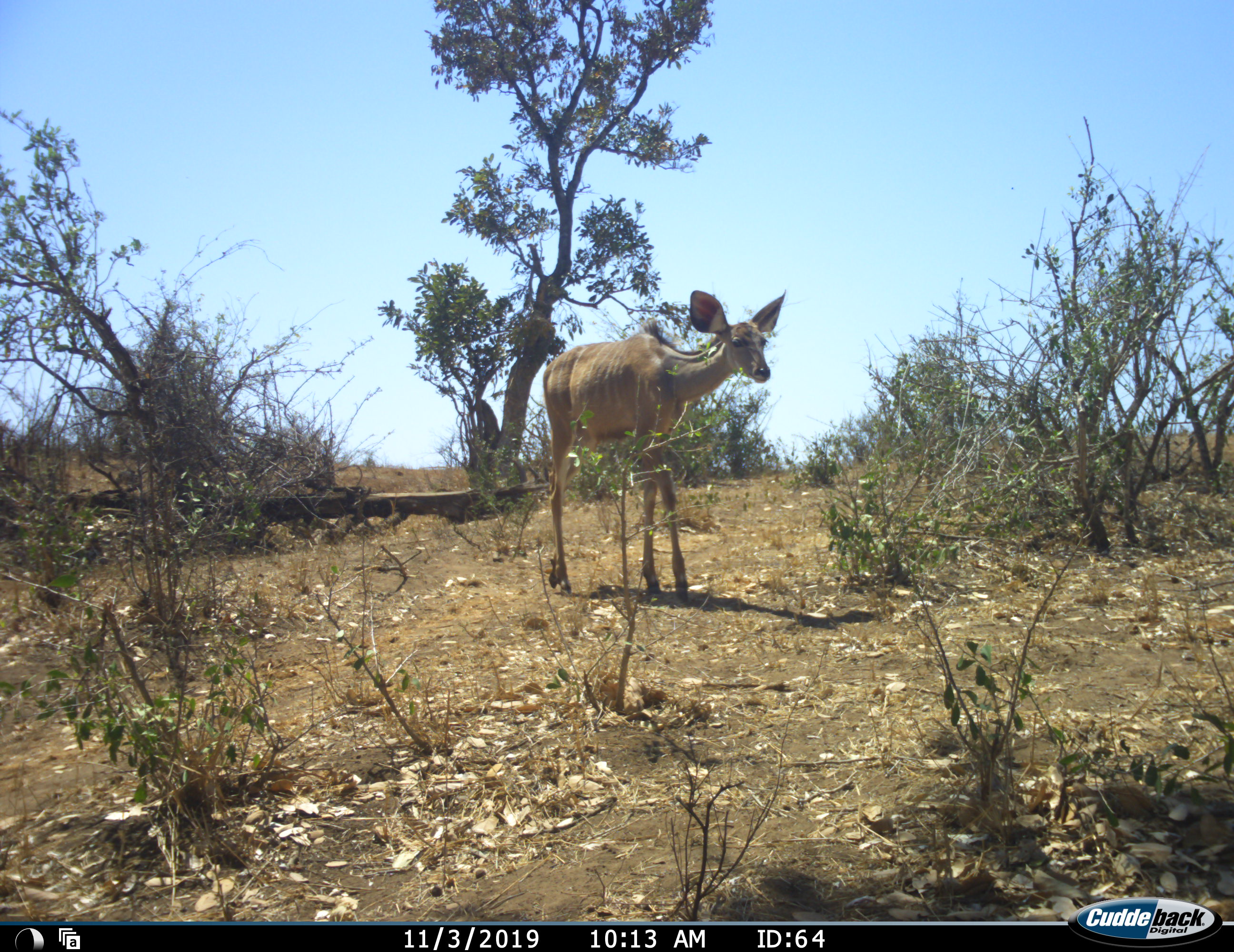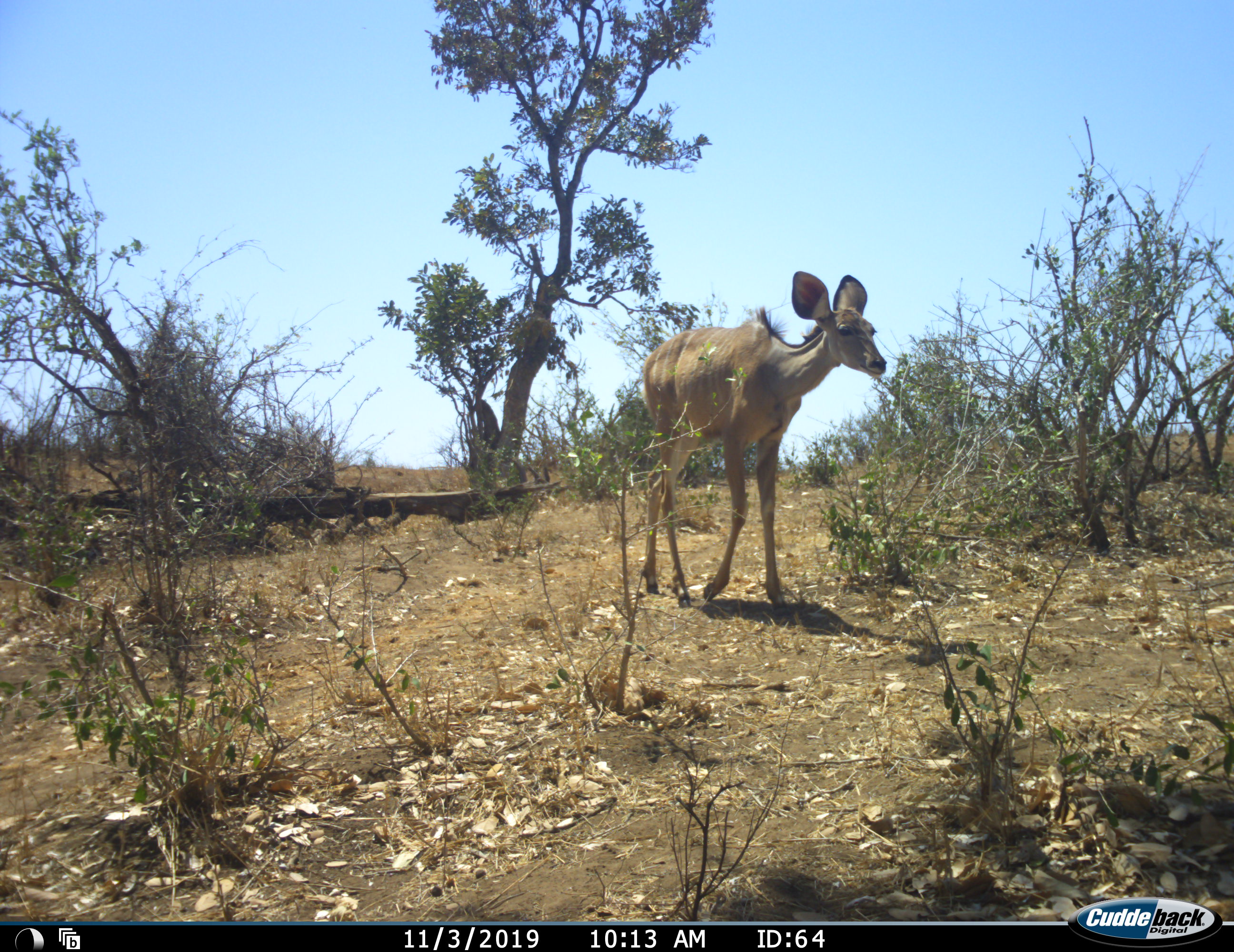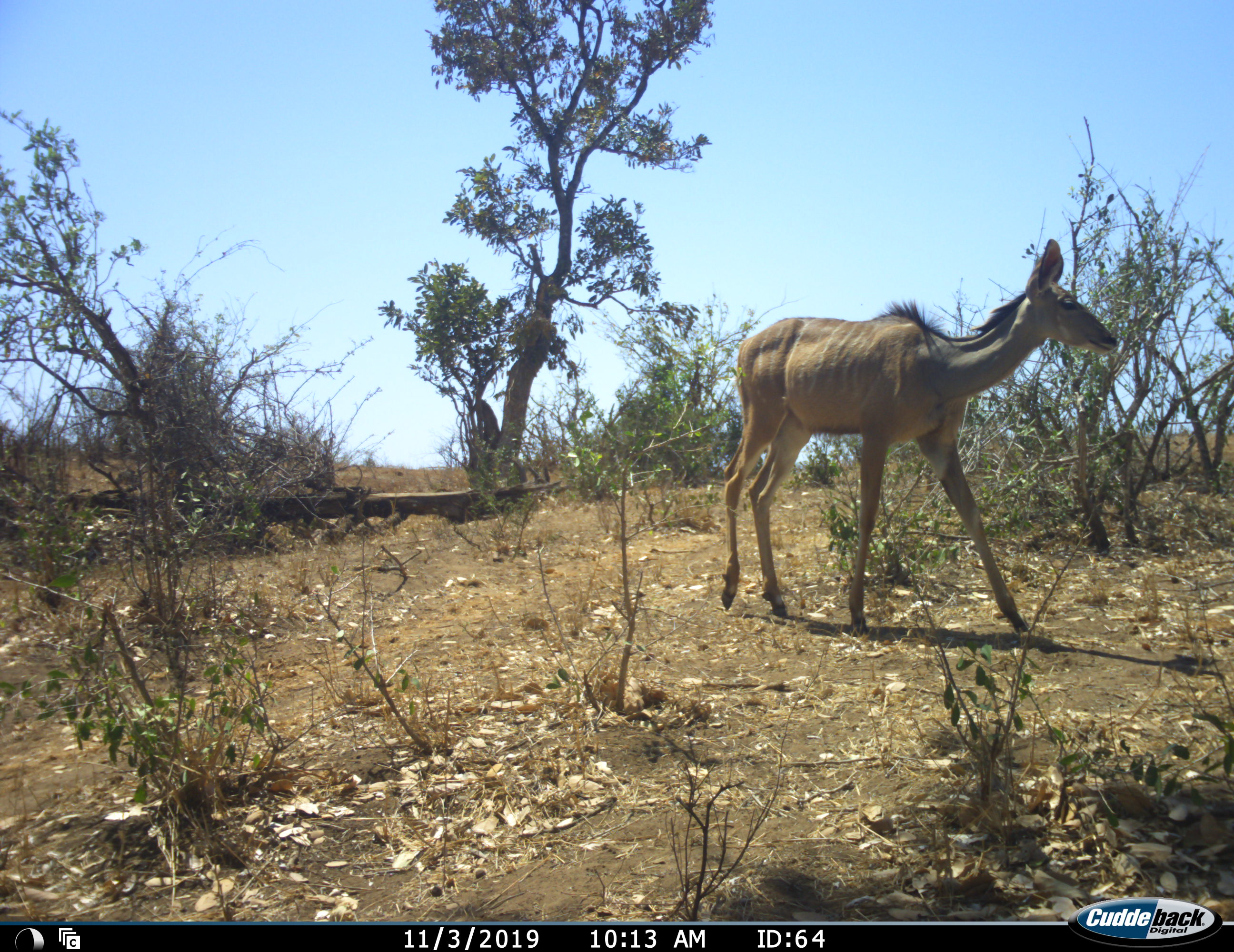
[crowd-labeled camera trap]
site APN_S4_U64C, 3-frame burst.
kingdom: Animalia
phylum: Chordata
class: Mammalia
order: Artiodactyla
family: Bovidae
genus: Tragelaphus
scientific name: Tragelaphus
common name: kudu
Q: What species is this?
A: Kudu (Tragelaphus).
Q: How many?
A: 1.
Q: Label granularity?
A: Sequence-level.